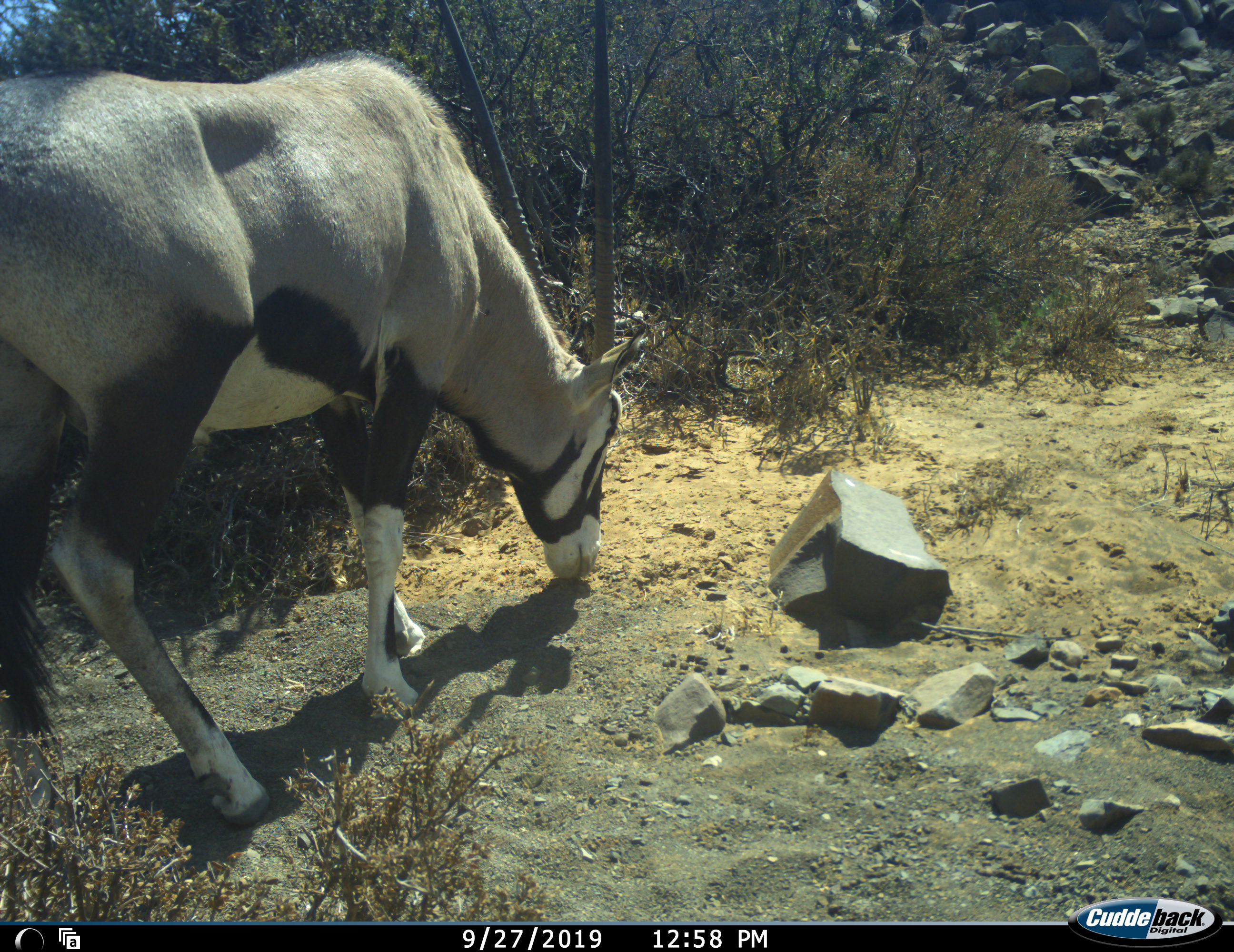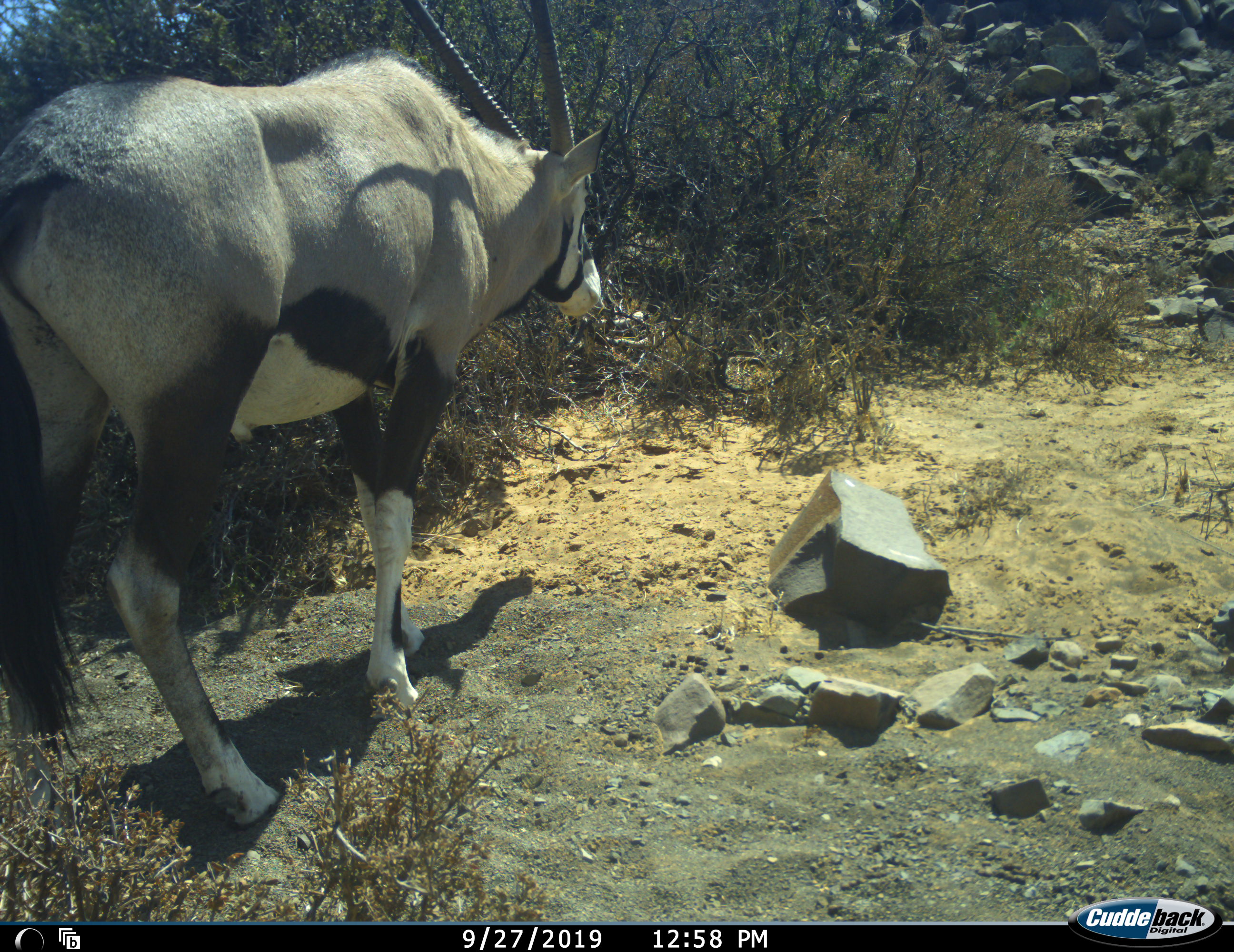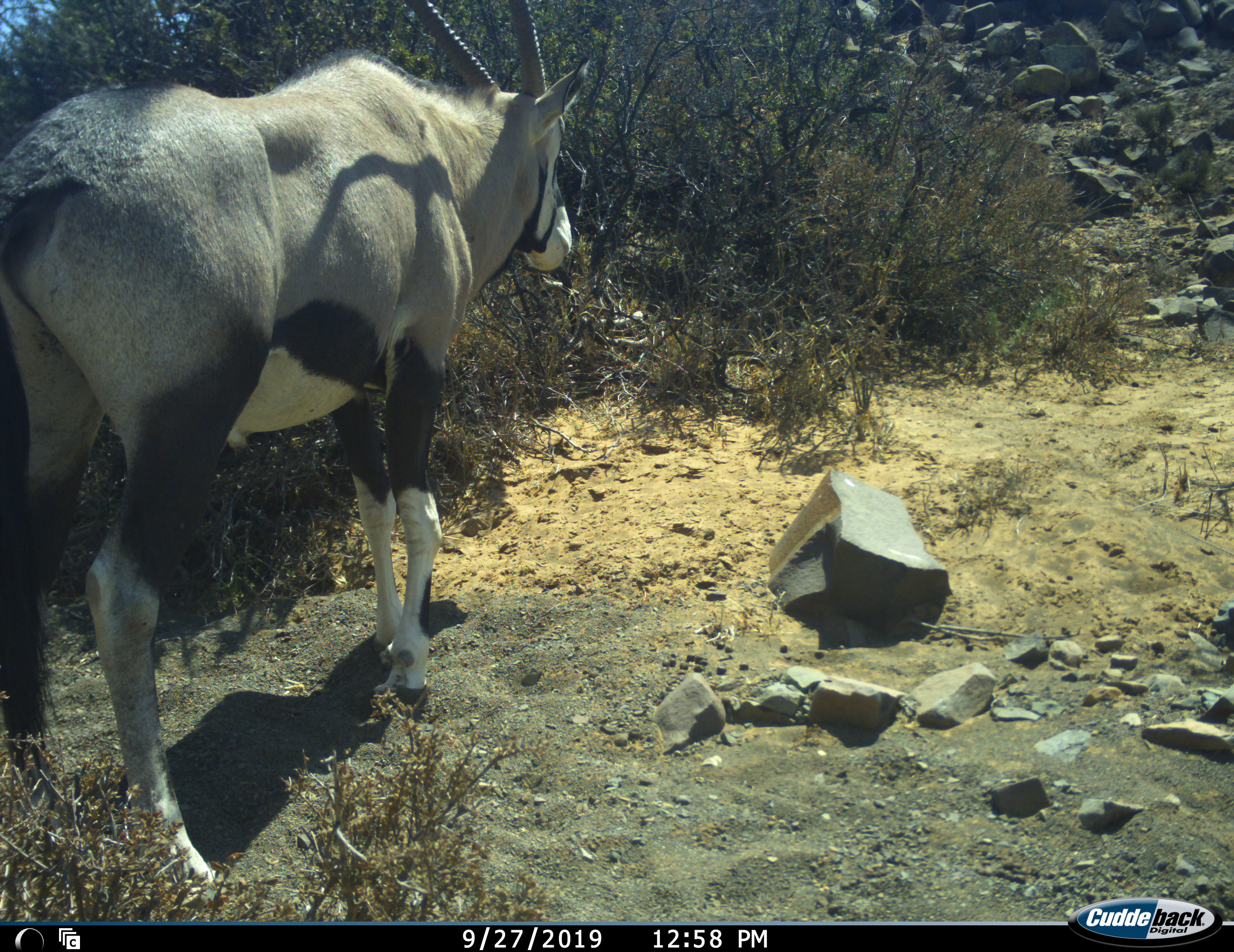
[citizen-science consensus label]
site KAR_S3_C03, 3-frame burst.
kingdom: Animalia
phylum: Chordata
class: Mammalia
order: Artiodactyla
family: Bovidae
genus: Oryx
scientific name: Oryx gazella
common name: gemsbok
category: oryx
Oryx (gemsbok) (Oryx gazella), count 1. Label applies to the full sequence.